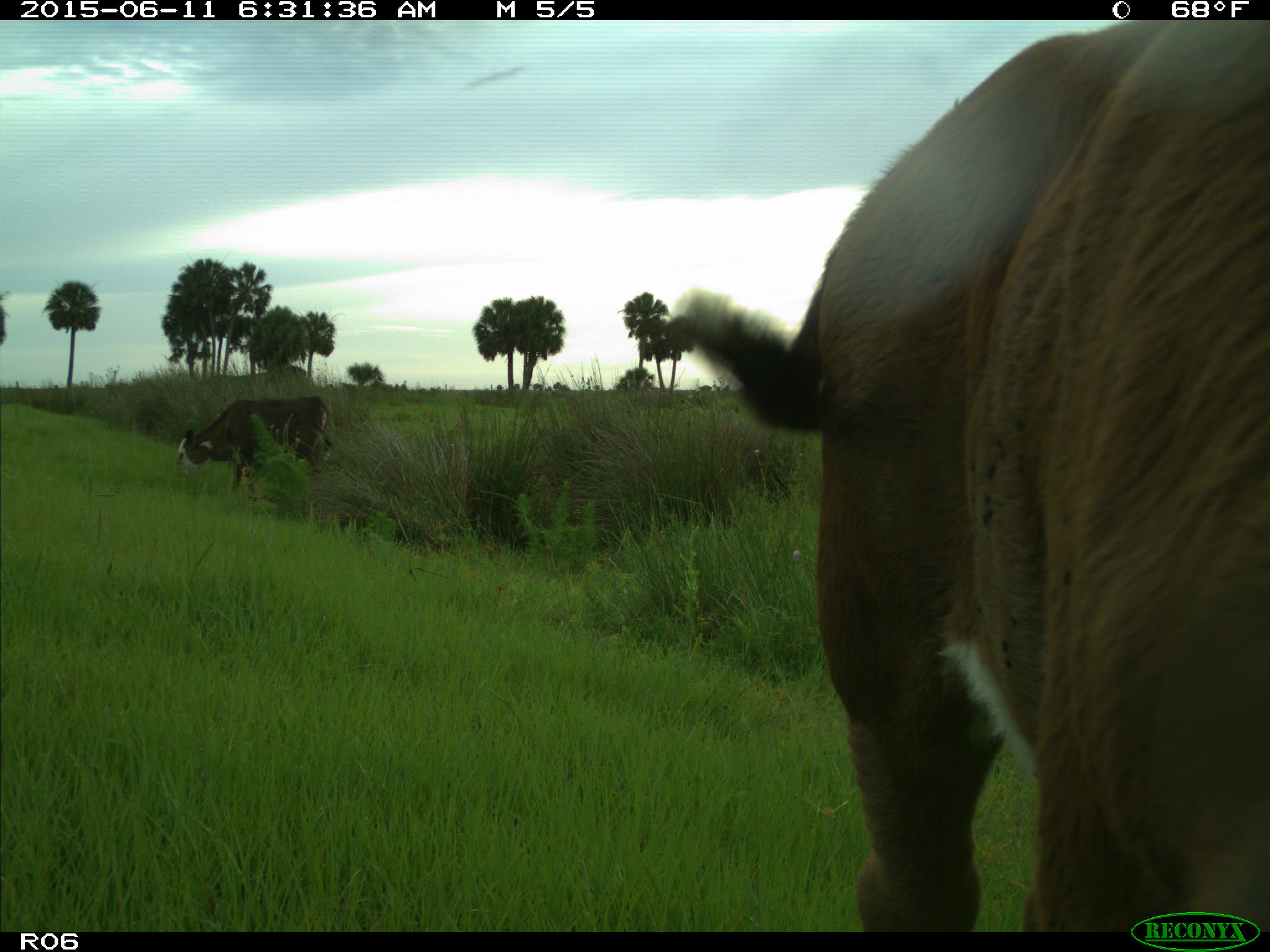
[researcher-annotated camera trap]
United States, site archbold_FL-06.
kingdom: Animalia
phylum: Chordata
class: Mammalia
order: Artiodactyla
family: Bovidae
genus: Bos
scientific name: Bos taurus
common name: domestic cow